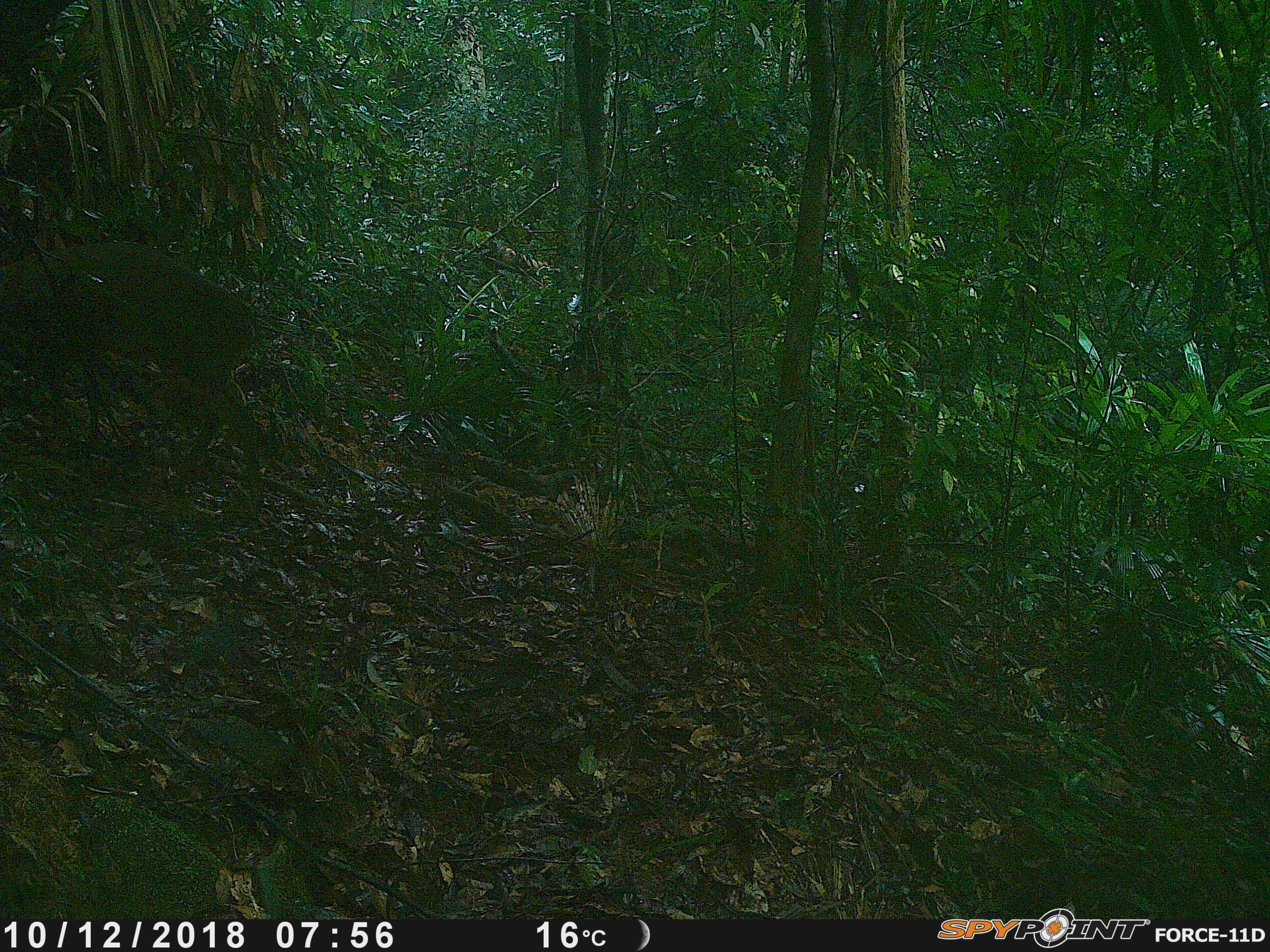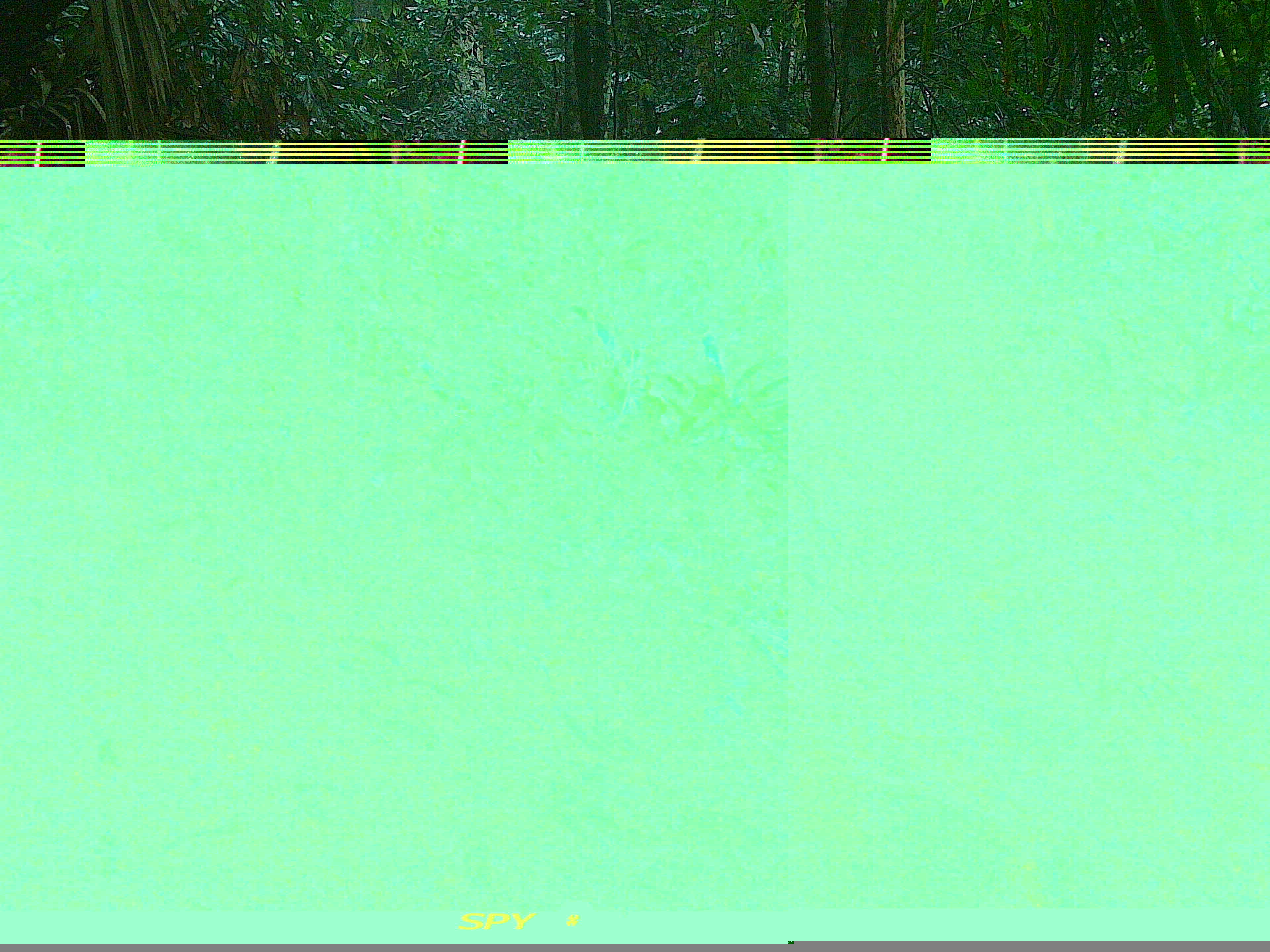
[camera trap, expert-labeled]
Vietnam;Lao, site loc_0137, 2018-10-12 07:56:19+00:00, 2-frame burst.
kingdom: Animalia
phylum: Chordata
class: Mammalia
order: Artiodactyla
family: Cervidae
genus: Muntiacus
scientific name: Muntiacus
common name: muntjacs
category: unidentified muntjac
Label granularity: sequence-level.